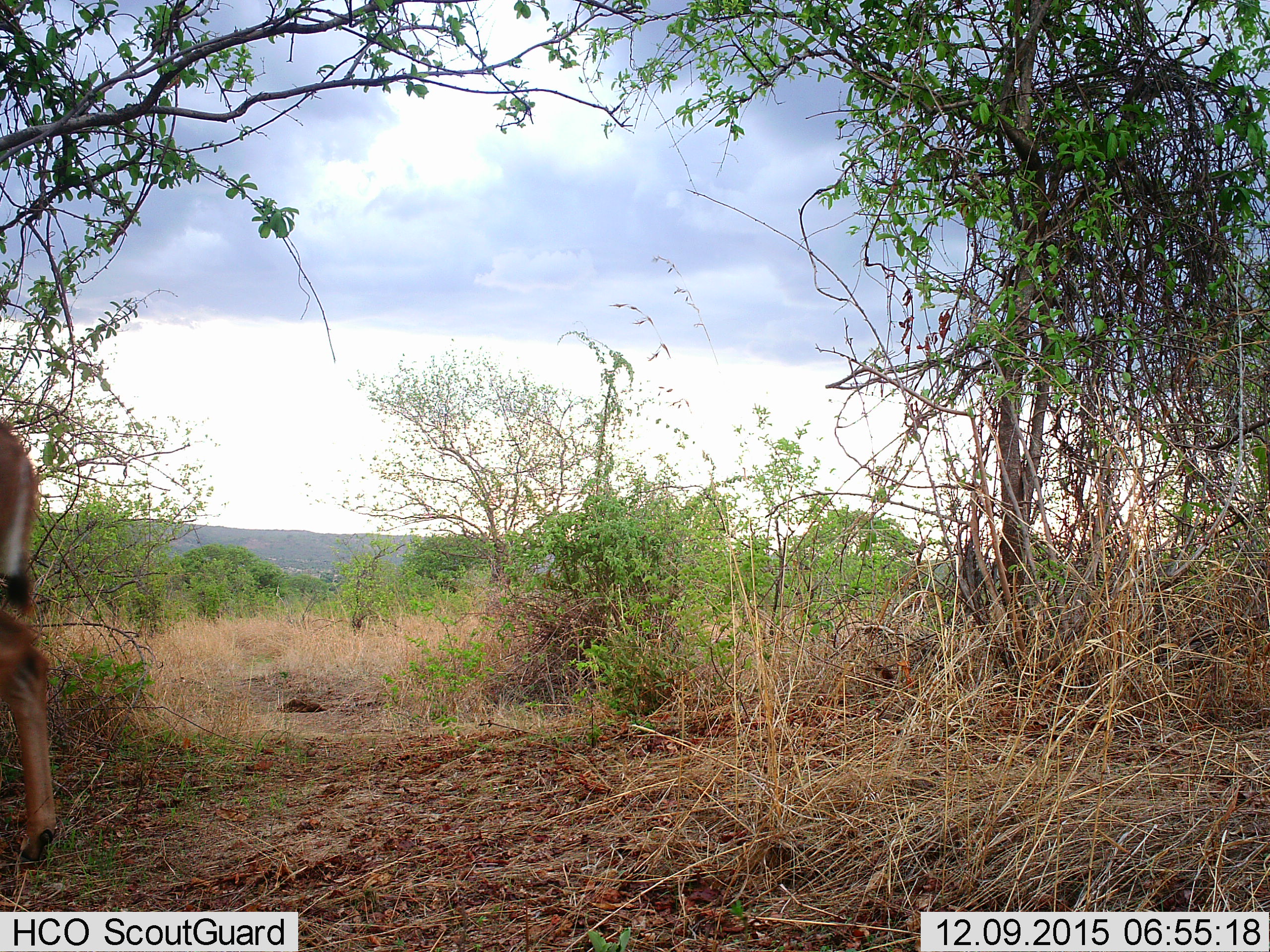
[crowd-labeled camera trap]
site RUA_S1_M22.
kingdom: Animalia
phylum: Chordata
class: Mammalia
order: Artiodactyla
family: Bovidae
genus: Aepyceros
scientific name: Aepyceros melampus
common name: impala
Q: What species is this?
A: Impala (Aepyceros melampus).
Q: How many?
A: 1.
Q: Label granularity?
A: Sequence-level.